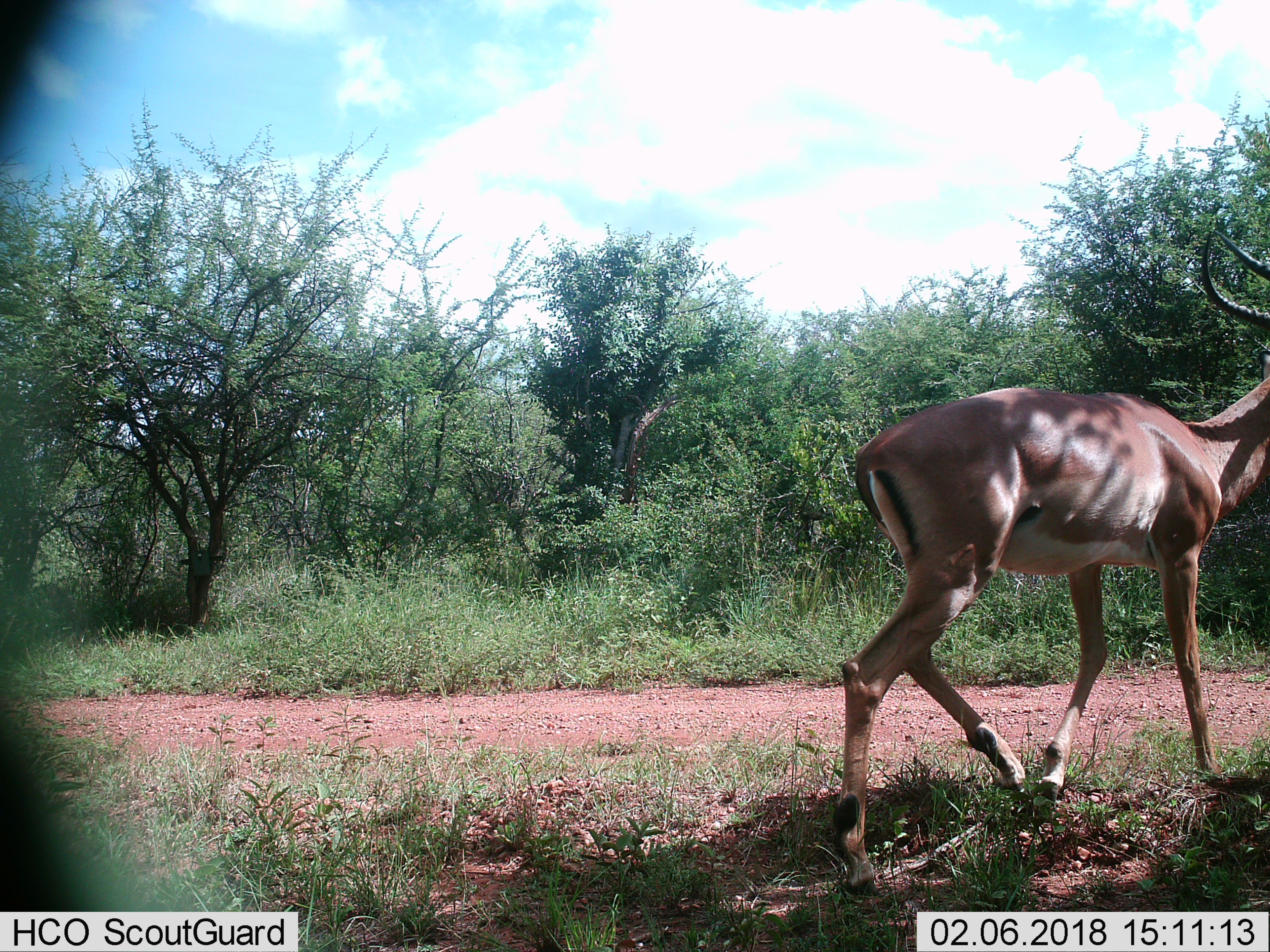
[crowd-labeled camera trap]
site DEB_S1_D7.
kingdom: Animalia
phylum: Chordata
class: Mammalia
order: Artiodactyla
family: Bovidae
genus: Aepyceros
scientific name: Aepyceros melampus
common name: impala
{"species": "impala (Aepyceros melampus)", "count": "1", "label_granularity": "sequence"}